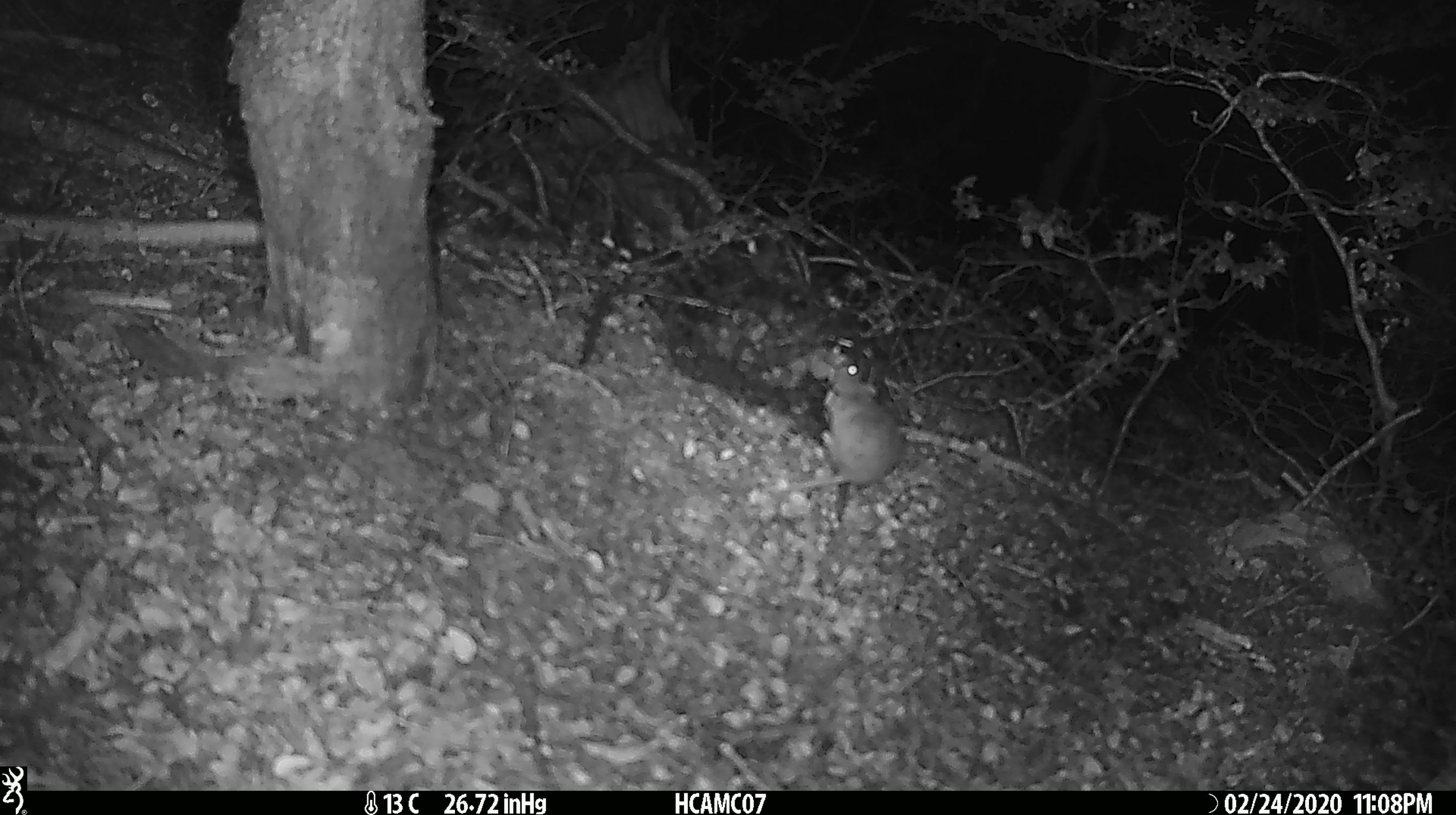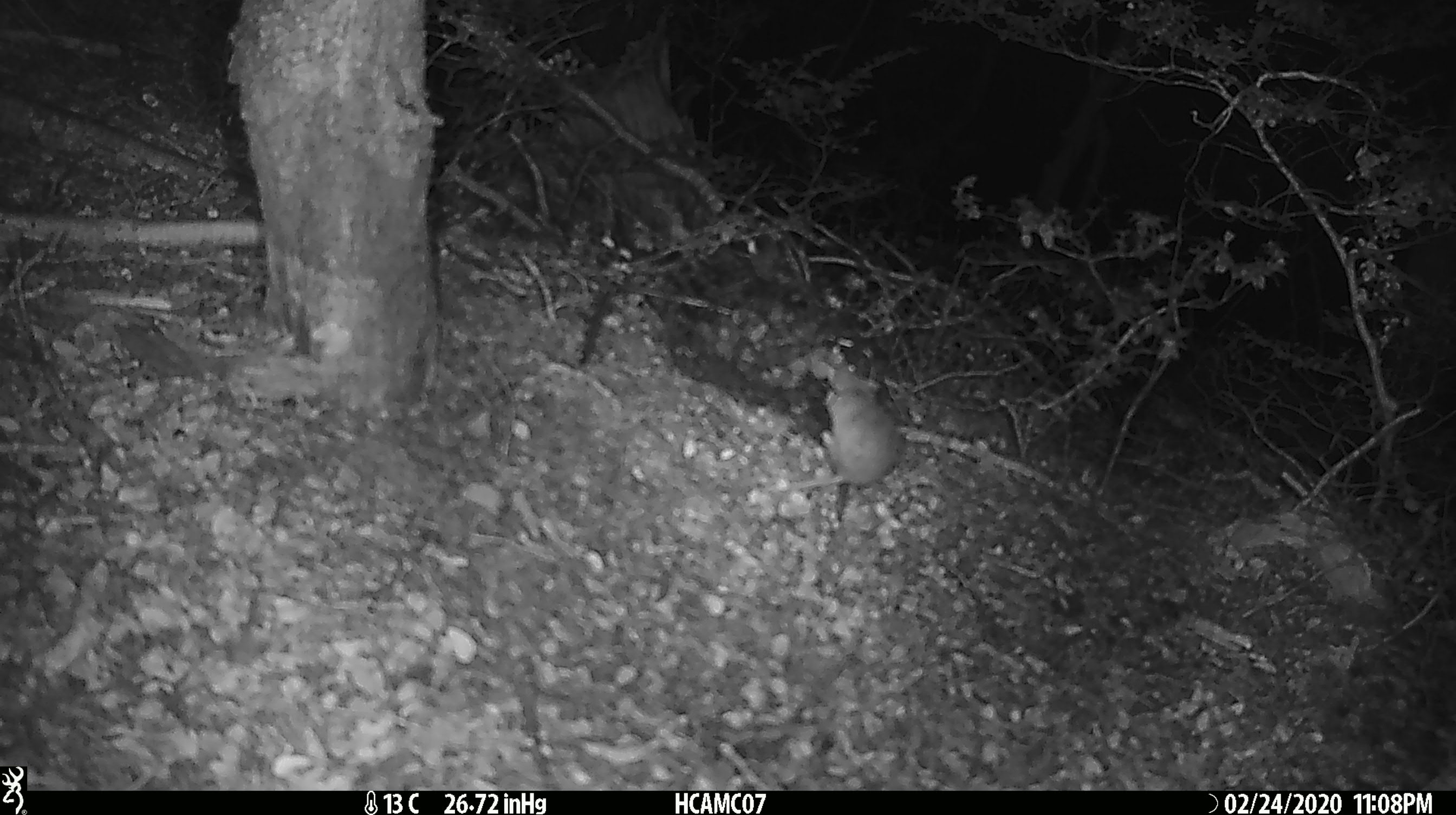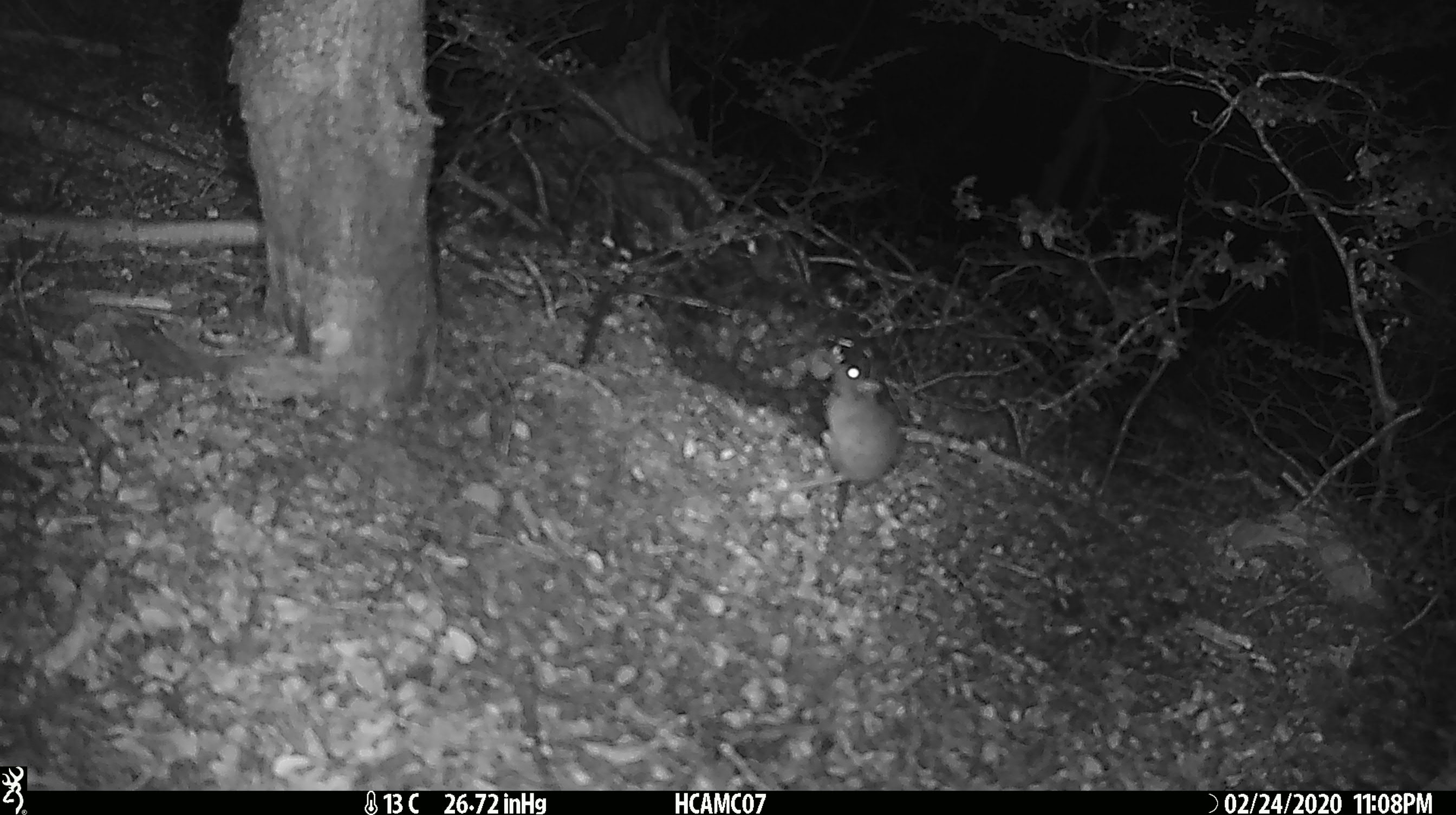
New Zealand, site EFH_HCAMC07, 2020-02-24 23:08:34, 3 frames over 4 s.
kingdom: Animalia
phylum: Chordata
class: Mammalia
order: Rodentia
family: Muridae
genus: Mus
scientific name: Mus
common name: mouse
Mouse (Mus).